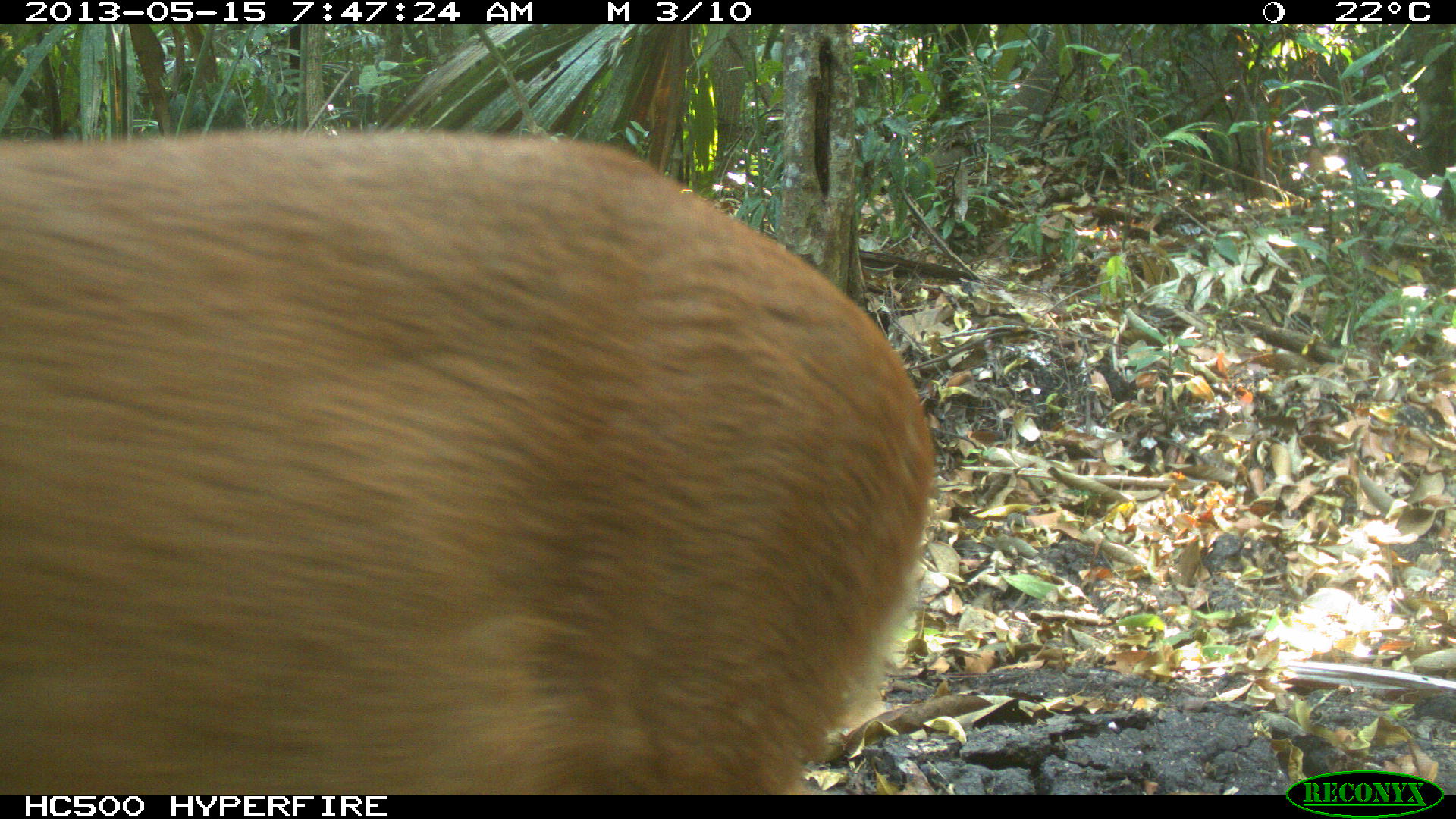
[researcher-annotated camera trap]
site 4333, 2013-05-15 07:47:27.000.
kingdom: Animalia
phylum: Chordata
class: Mammalia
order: Artiodactyla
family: Cervidae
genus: Mazama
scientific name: Mazama temama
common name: central american red brocket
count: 1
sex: female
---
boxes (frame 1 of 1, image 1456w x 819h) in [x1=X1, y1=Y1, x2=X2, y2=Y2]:
mazama temama: [x1=0, y1=129, x2=937, y2=794]